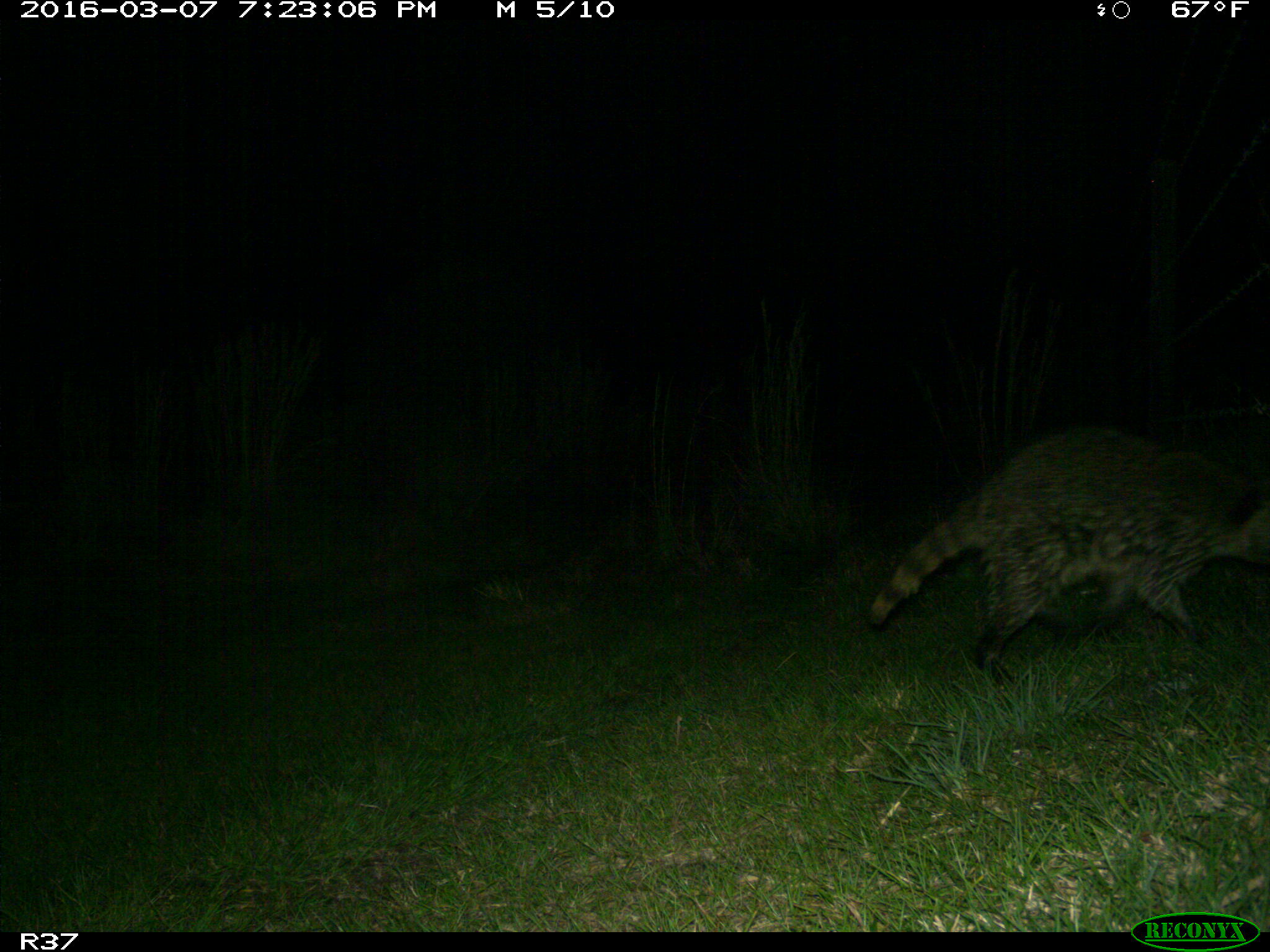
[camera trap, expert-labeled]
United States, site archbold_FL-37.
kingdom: Animalia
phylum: Chordata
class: Mammalia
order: Carnivora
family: Procyonidae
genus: Procyon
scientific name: Procyon lotor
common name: common raccoon